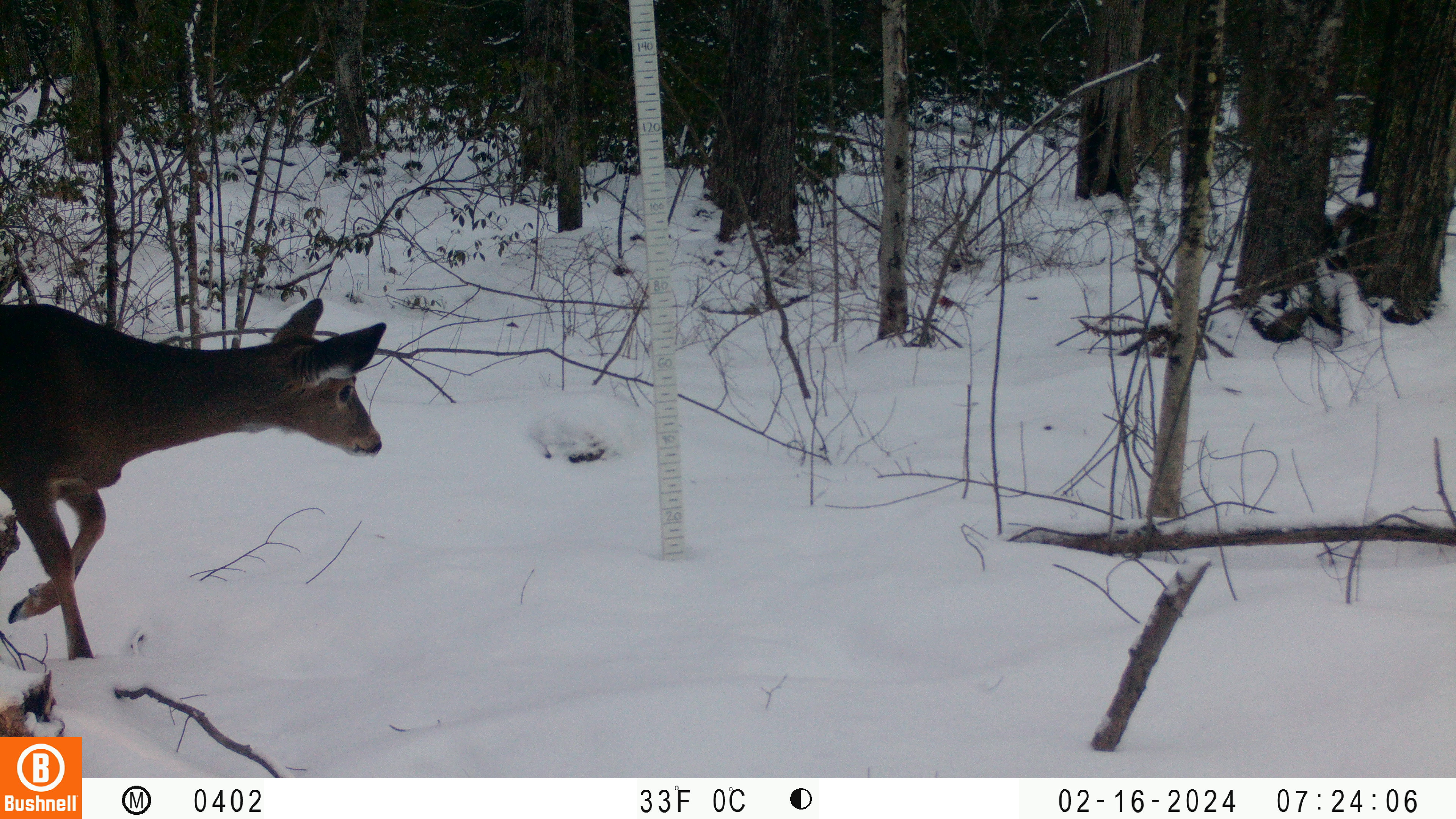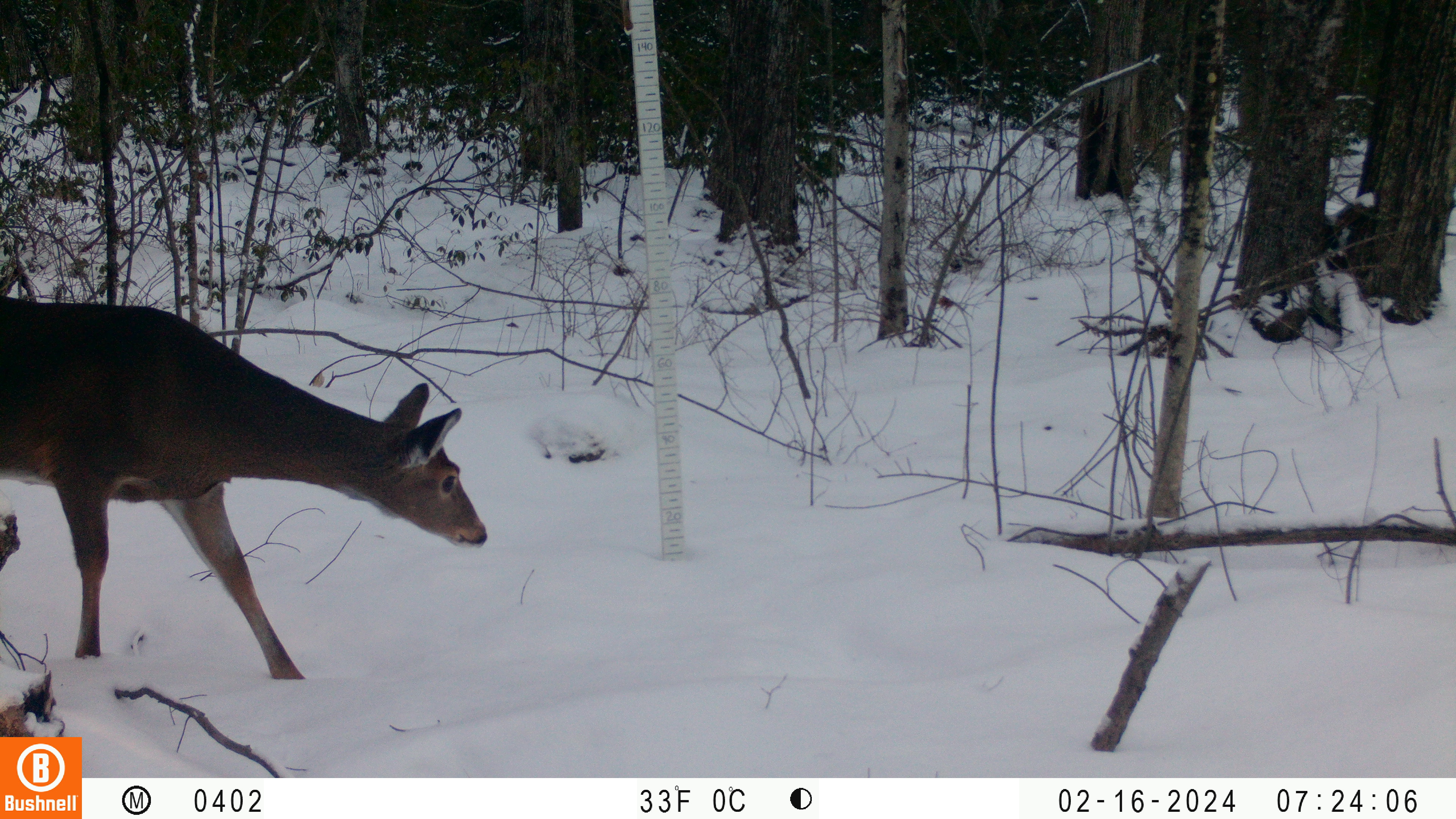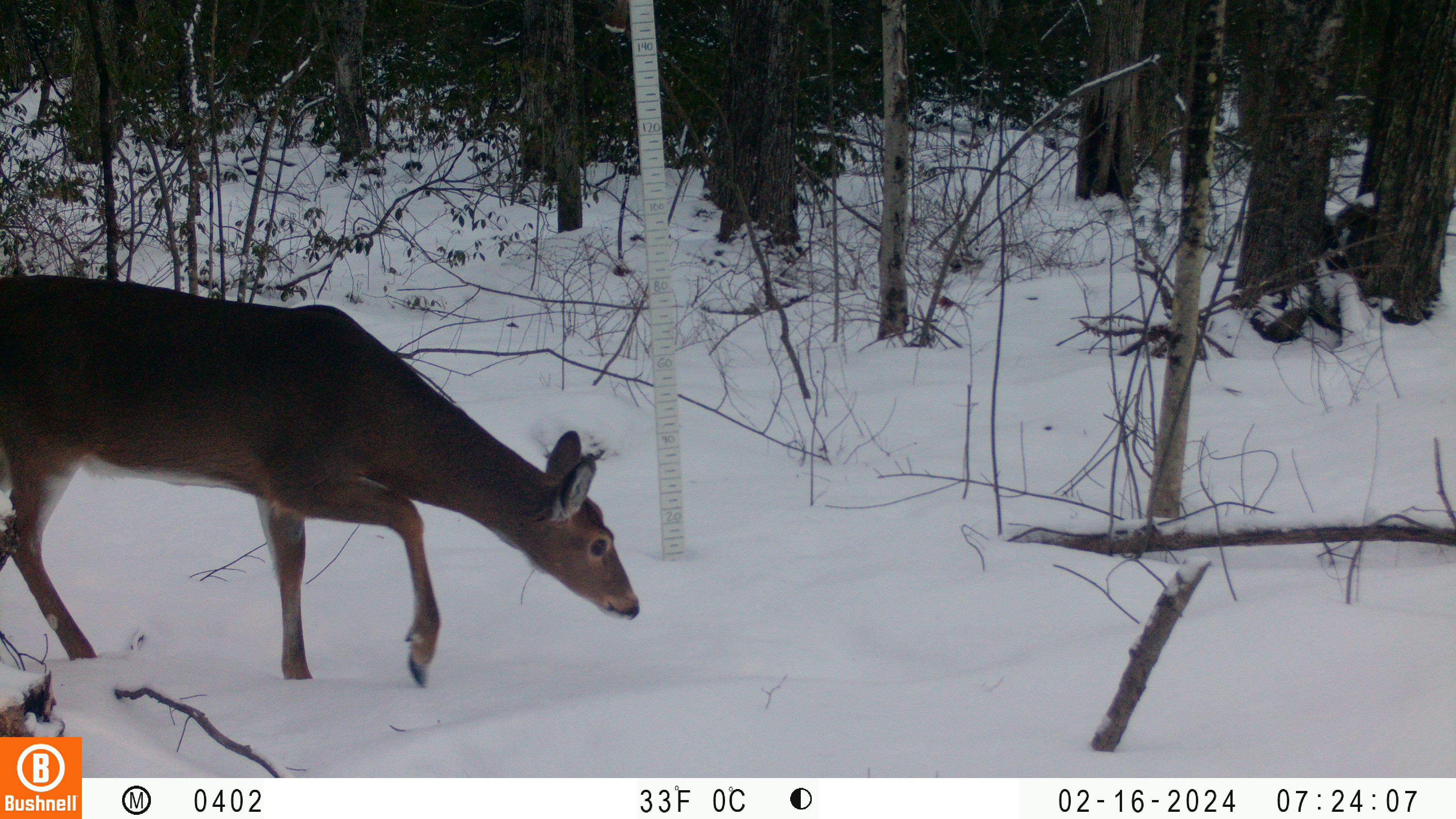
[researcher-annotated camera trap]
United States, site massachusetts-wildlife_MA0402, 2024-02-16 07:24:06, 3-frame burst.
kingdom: Animalia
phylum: Chordata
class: Mammalia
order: Artiodactyla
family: Cervidae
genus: Odocoileus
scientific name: Odocoileus virginianus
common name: white-tailed deer